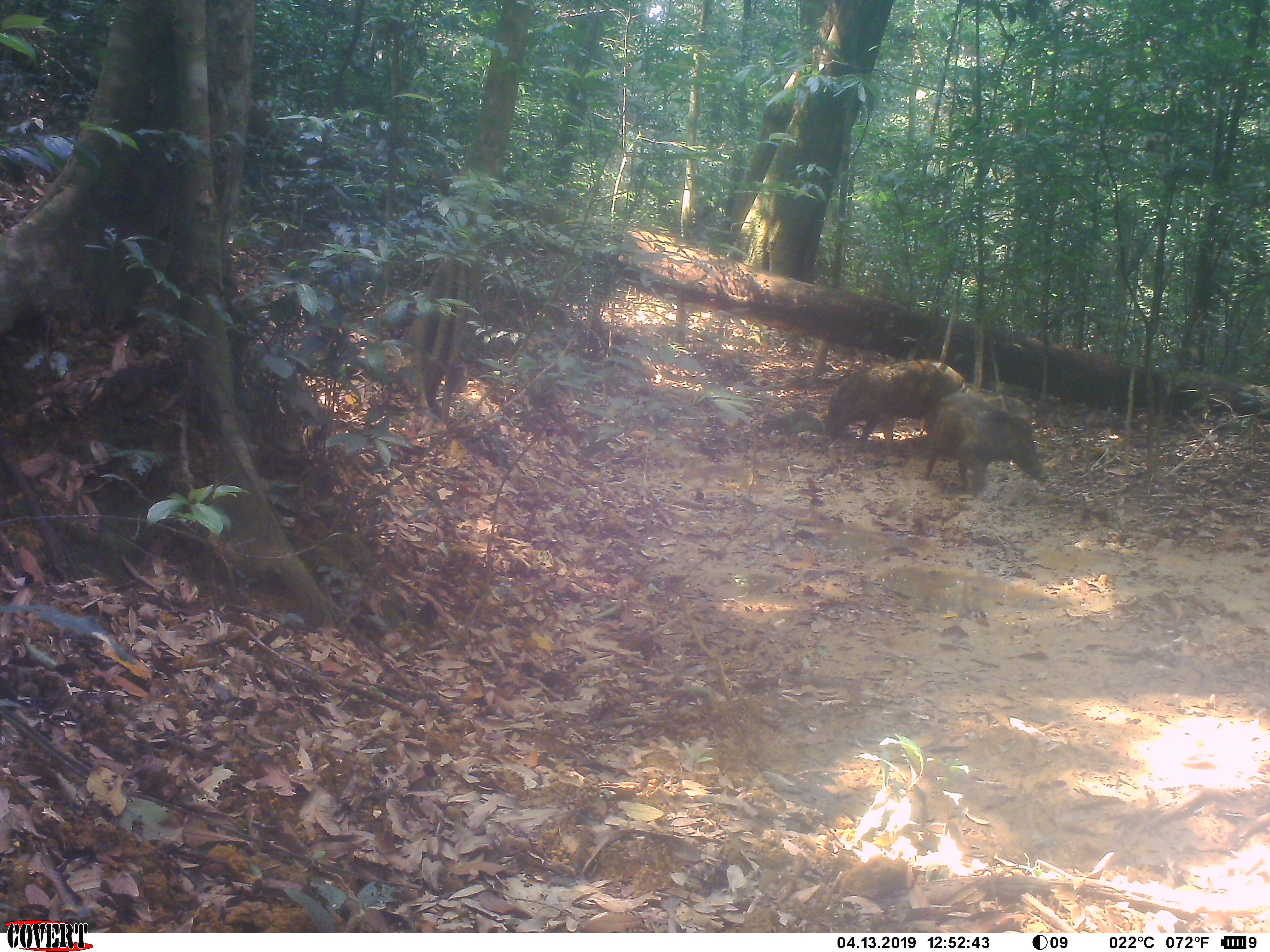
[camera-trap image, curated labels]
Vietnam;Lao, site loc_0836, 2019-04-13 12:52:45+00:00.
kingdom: Animalia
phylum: Chordata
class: Mammalia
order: Artiodactyla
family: Suidae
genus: Sus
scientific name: Sus scrofa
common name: eurasian wild pig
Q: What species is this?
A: Eurasian wild pig (Sus scrofa).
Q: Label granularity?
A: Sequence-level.